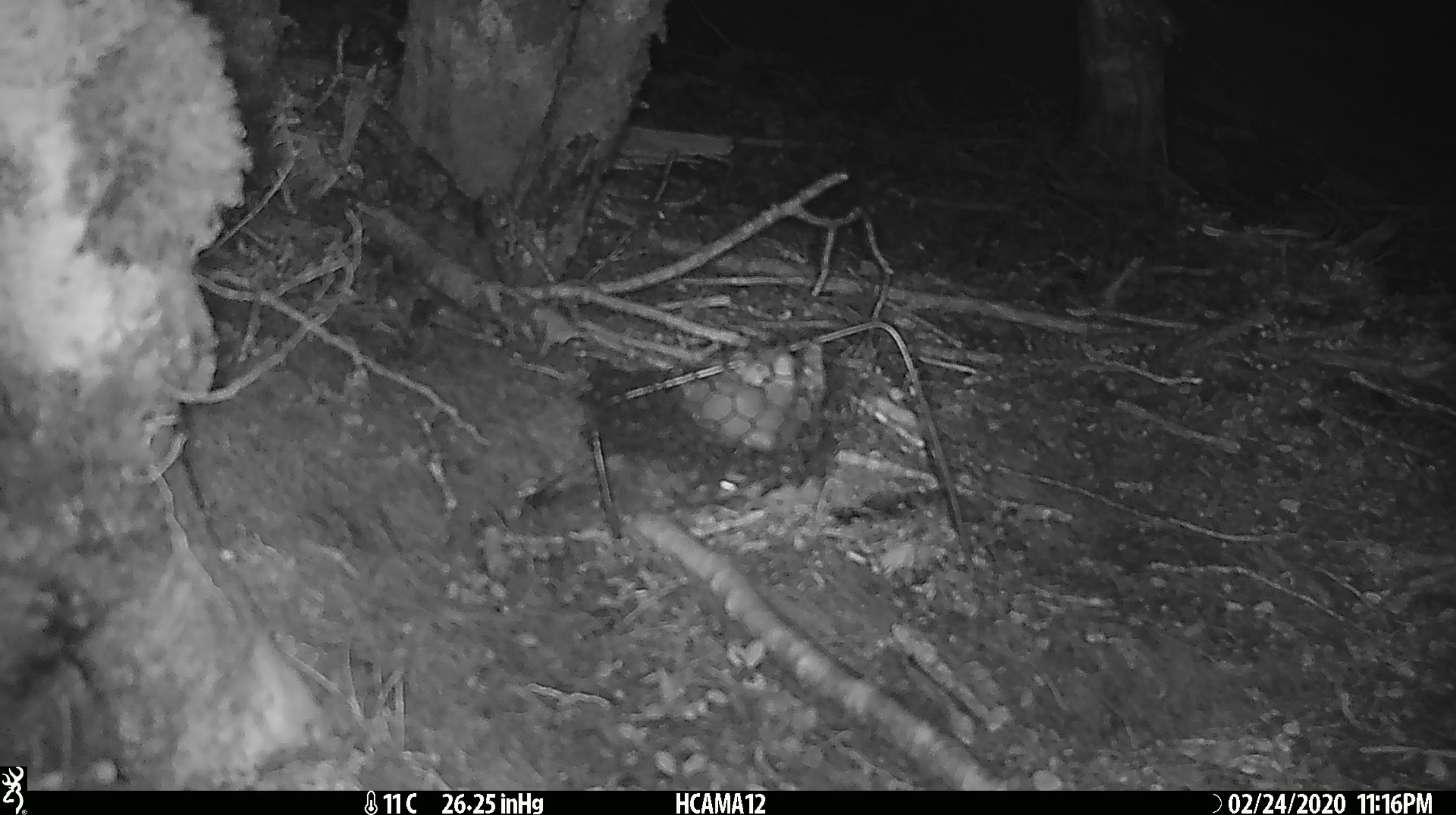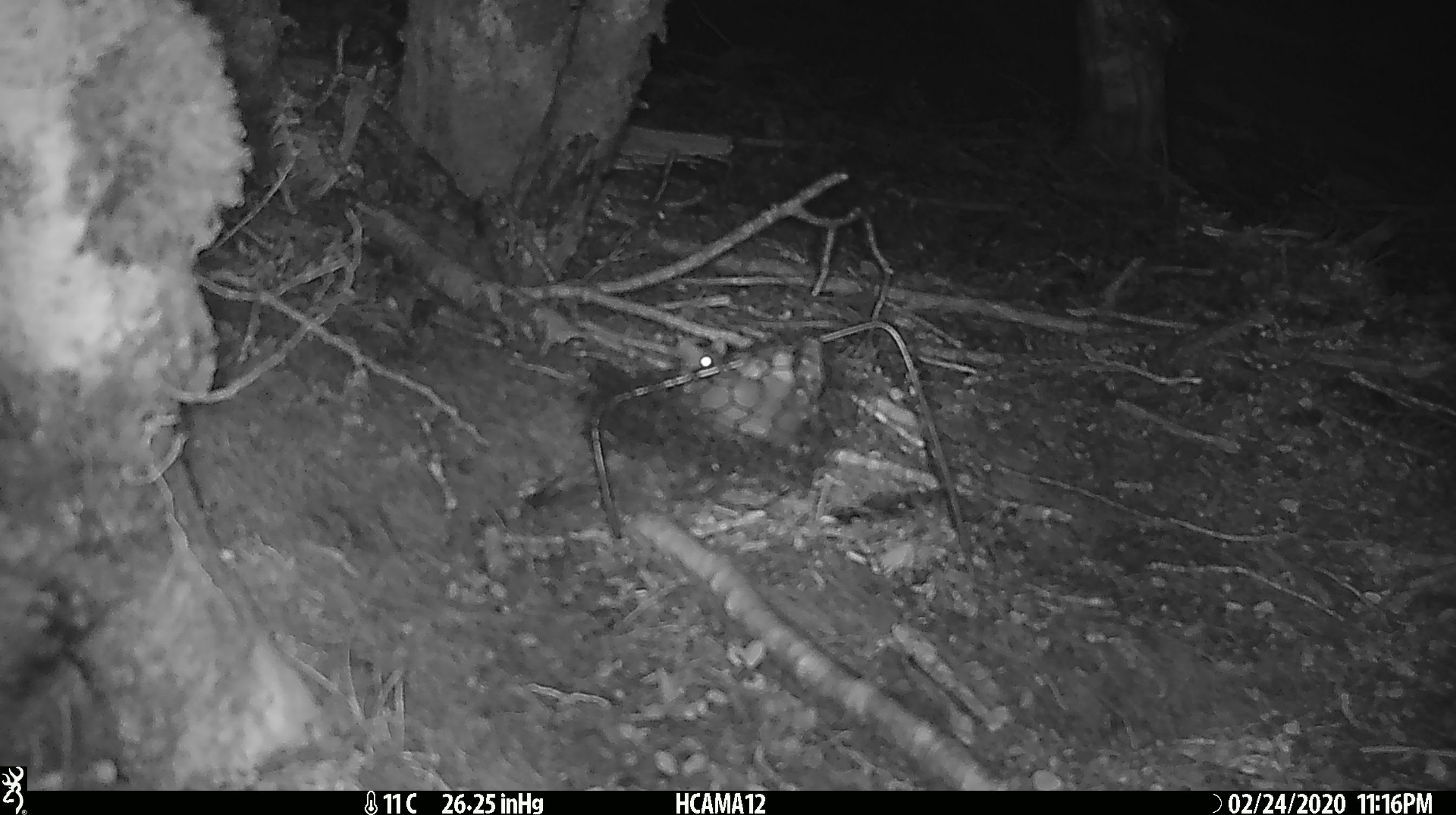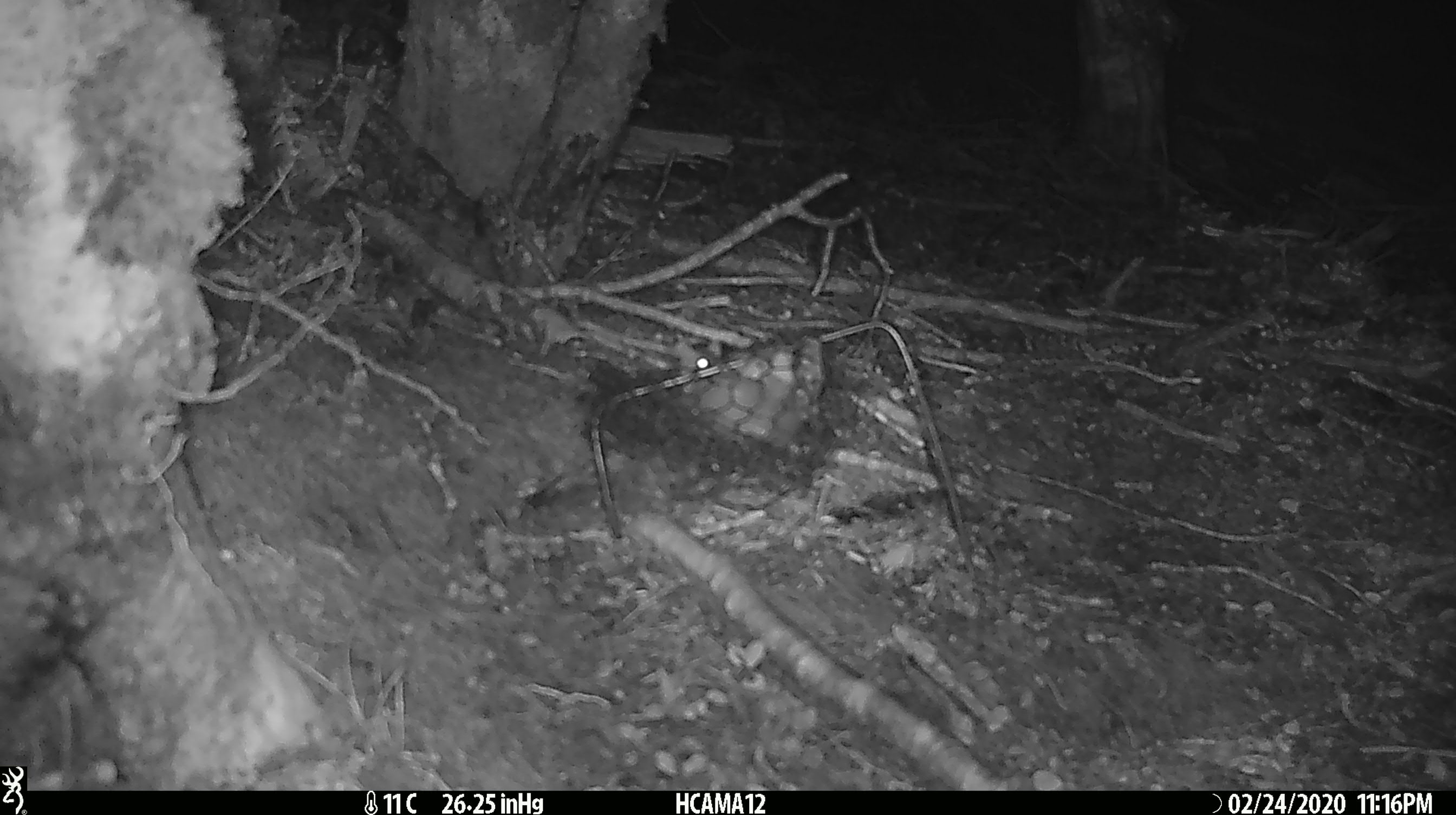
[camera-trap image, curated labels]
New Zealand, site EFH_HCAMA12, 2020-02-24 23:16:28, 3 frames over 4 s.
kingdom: Animalia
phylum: Chordata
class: Mammalia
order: Rodentia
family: Muridae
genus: Mus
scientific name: Mus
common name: mouse